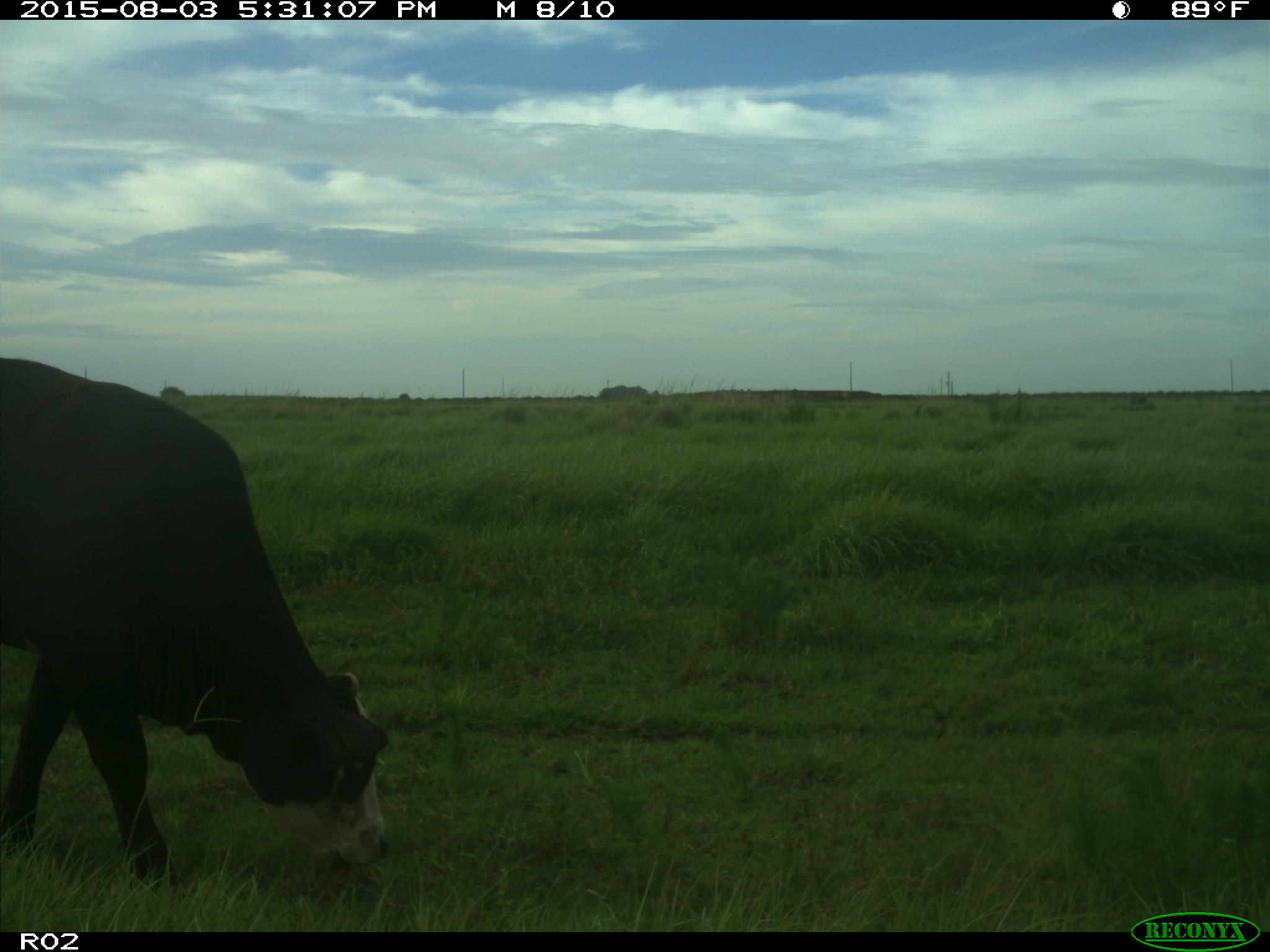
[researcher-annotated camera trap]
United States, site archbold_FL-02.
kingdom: Animalia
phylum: Chordata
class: Mammalia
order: Artiodactyla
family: Bovidae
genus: Bos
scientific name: Bos taurus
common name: domestic cow